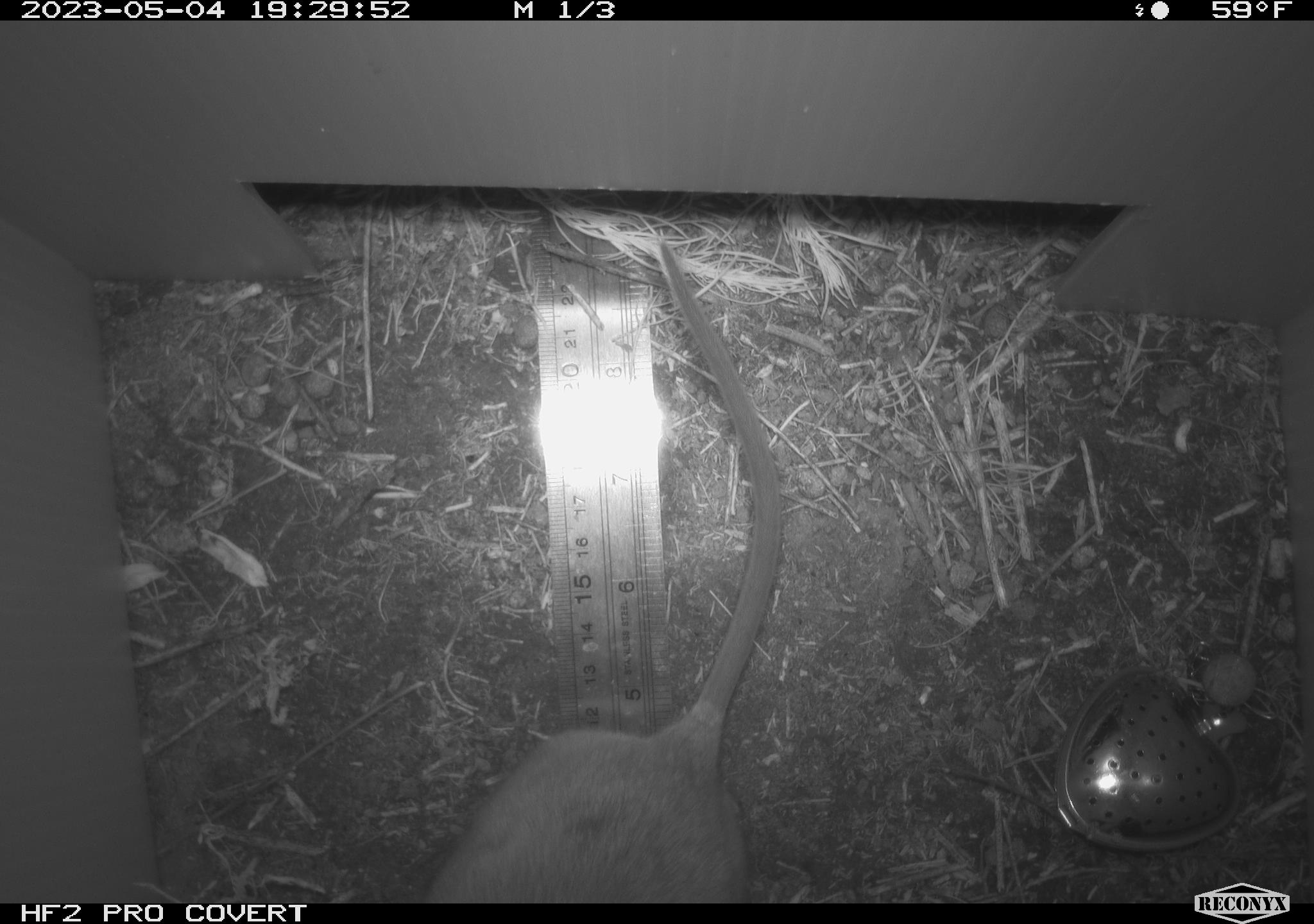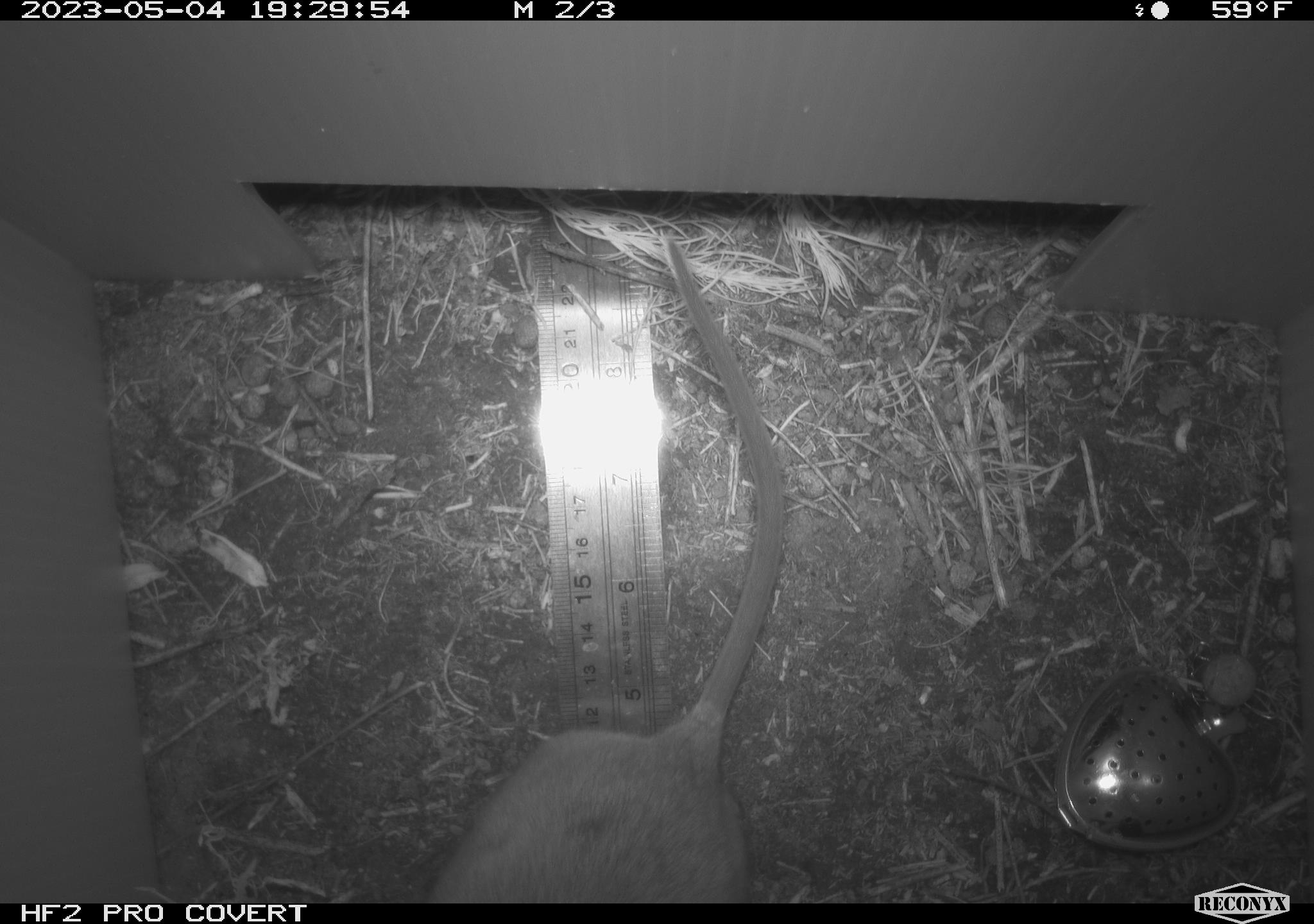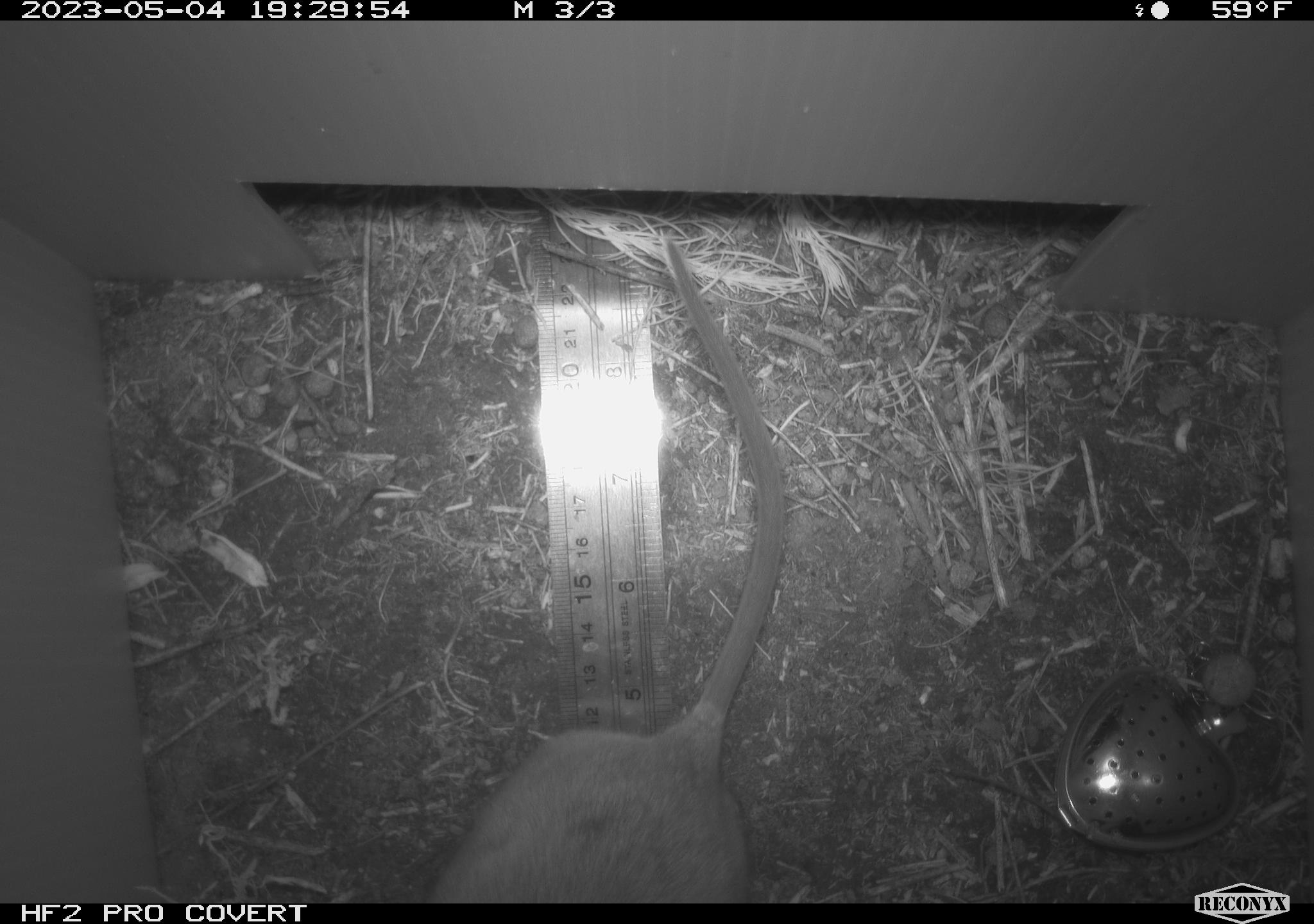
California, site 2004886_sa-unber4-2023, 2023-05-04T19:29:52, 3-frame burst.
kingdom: Animalia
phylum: Chordata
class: Mammalia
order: Rodentia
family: Cricetidae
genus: Neotoma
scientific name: Neotoma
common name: pack rat or woodrat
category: neotoma species